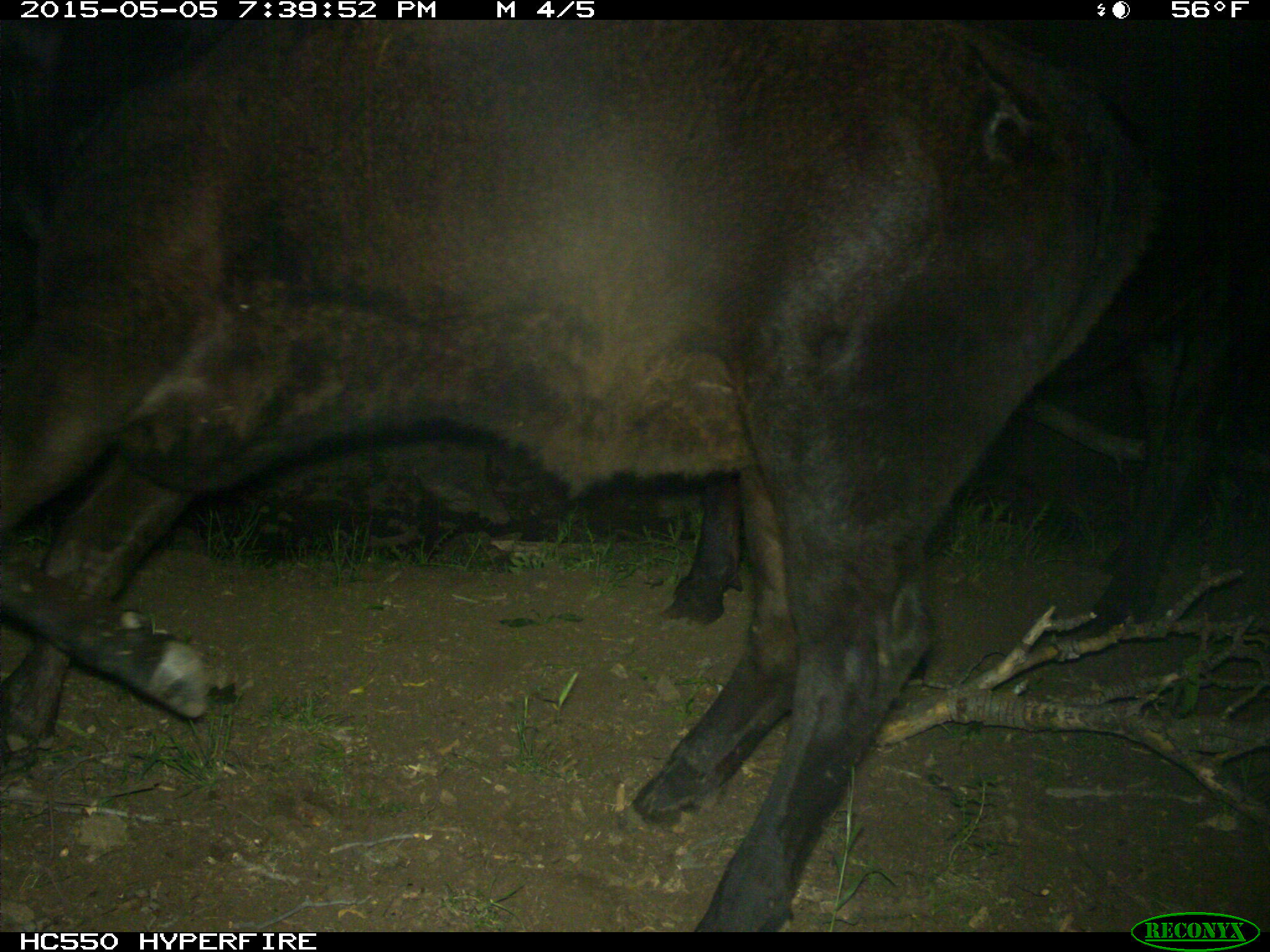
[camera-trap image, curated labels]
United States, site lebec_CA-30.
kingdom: Animalia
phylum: Chordata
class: Mammalia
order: Artiodactyla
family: Bovidae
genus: Bos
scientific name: Bos taurus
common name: domestic cow